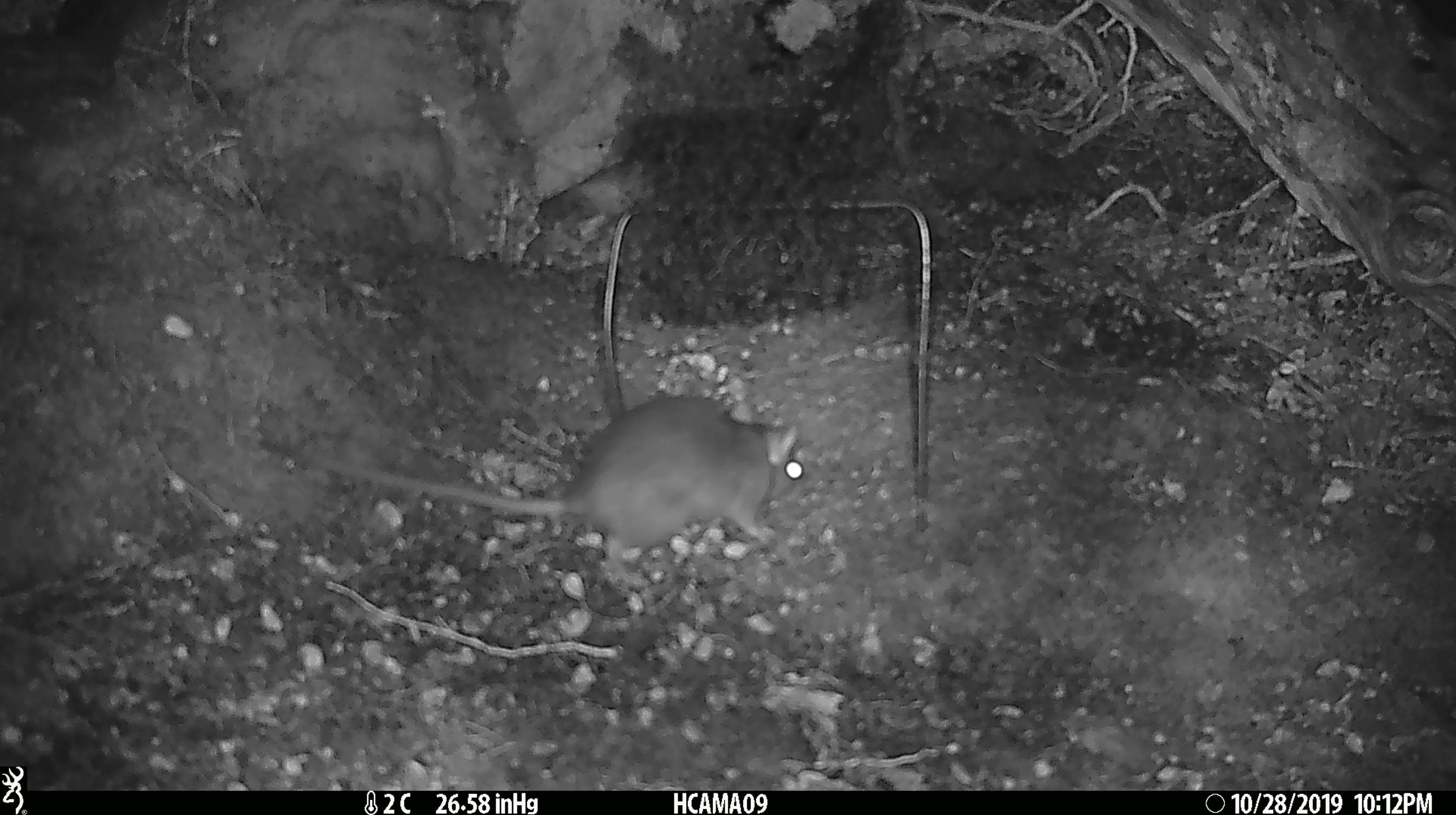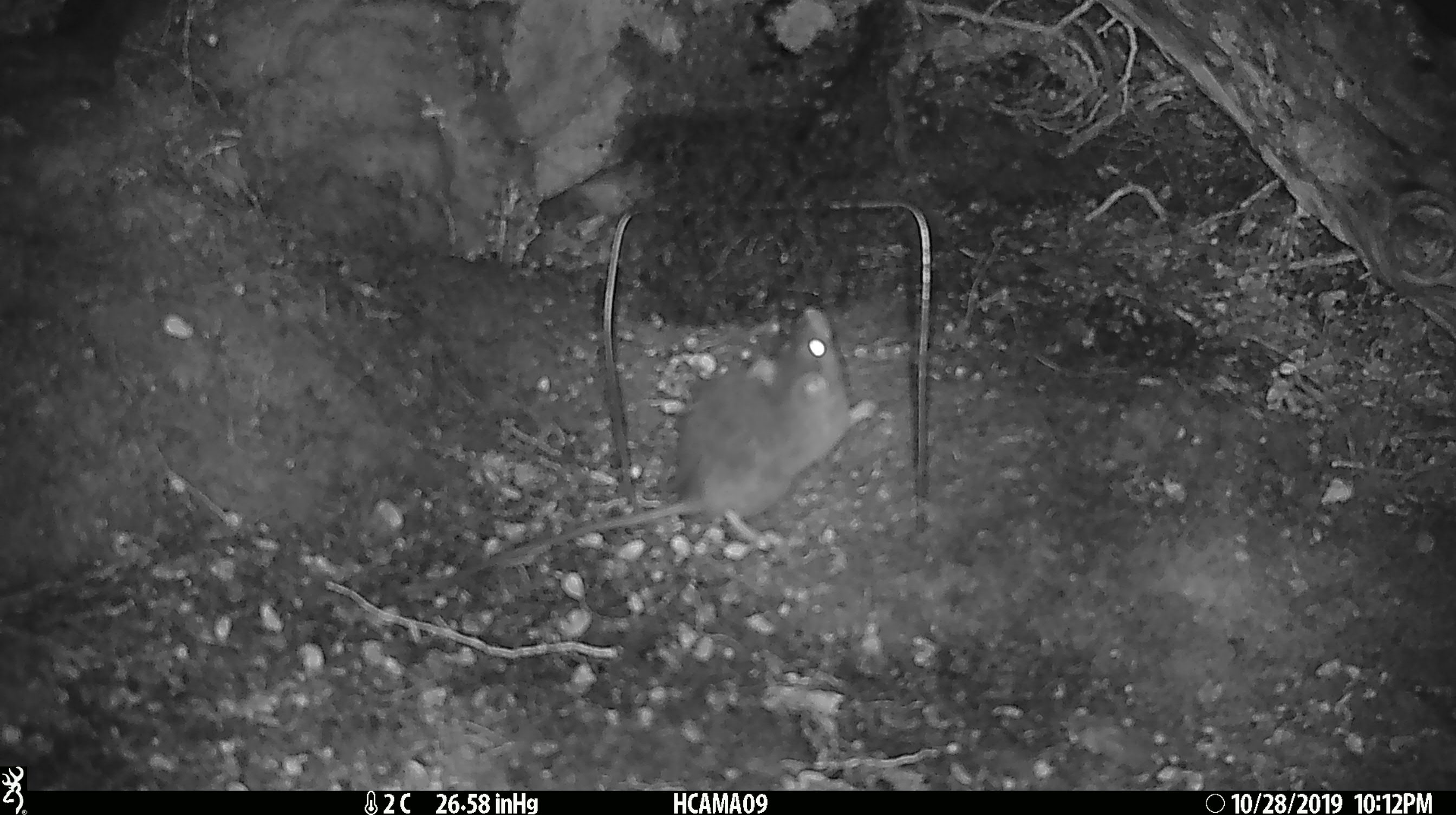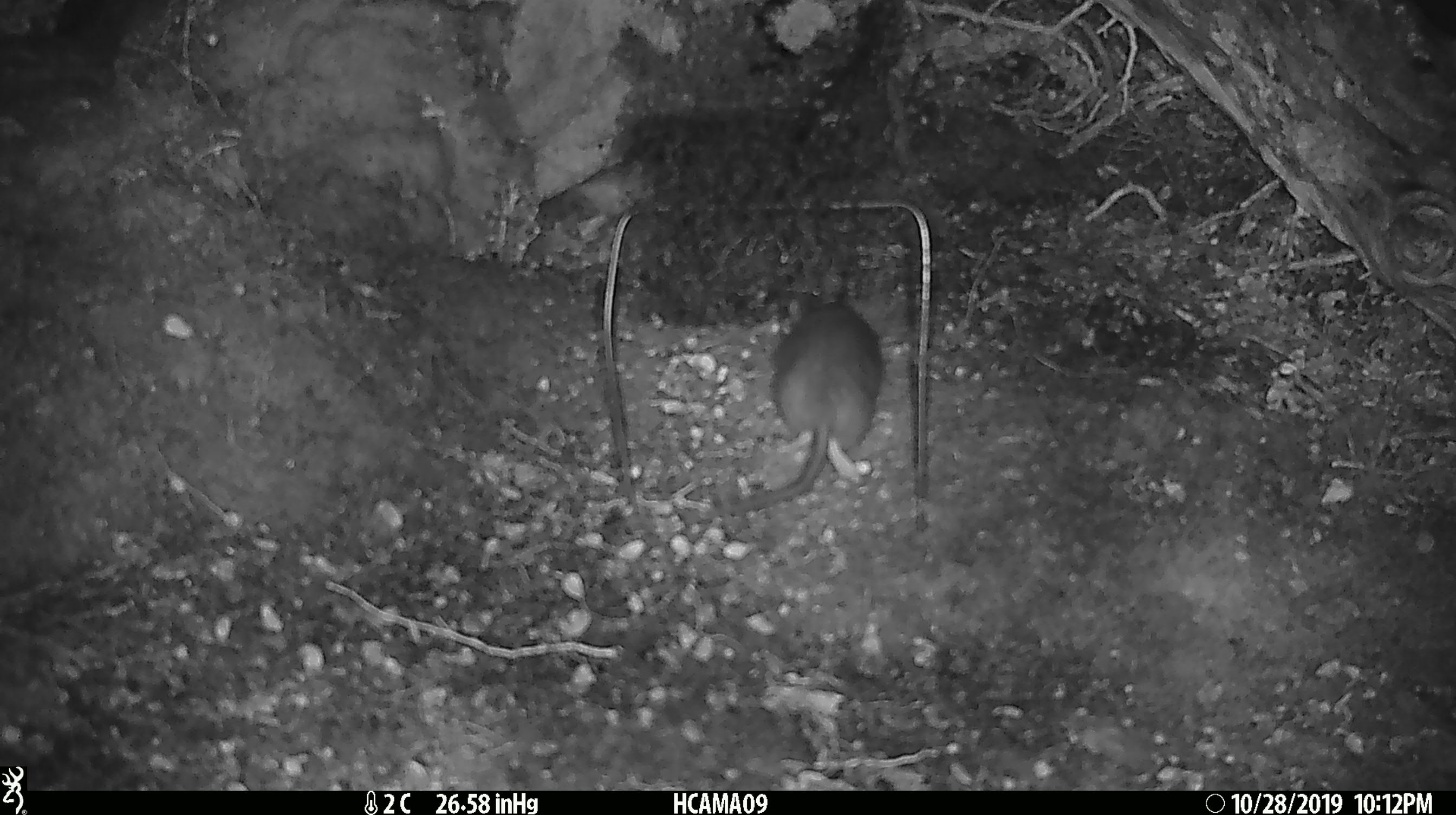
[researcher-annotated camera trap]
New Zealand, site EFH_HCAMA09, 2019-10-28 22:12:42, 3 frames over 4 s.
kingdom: Animalia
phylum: Chordata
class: Mammalia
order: Rodentia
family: Muridae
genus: Rattus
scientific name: Rattus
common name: rat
Rat (Rattus).